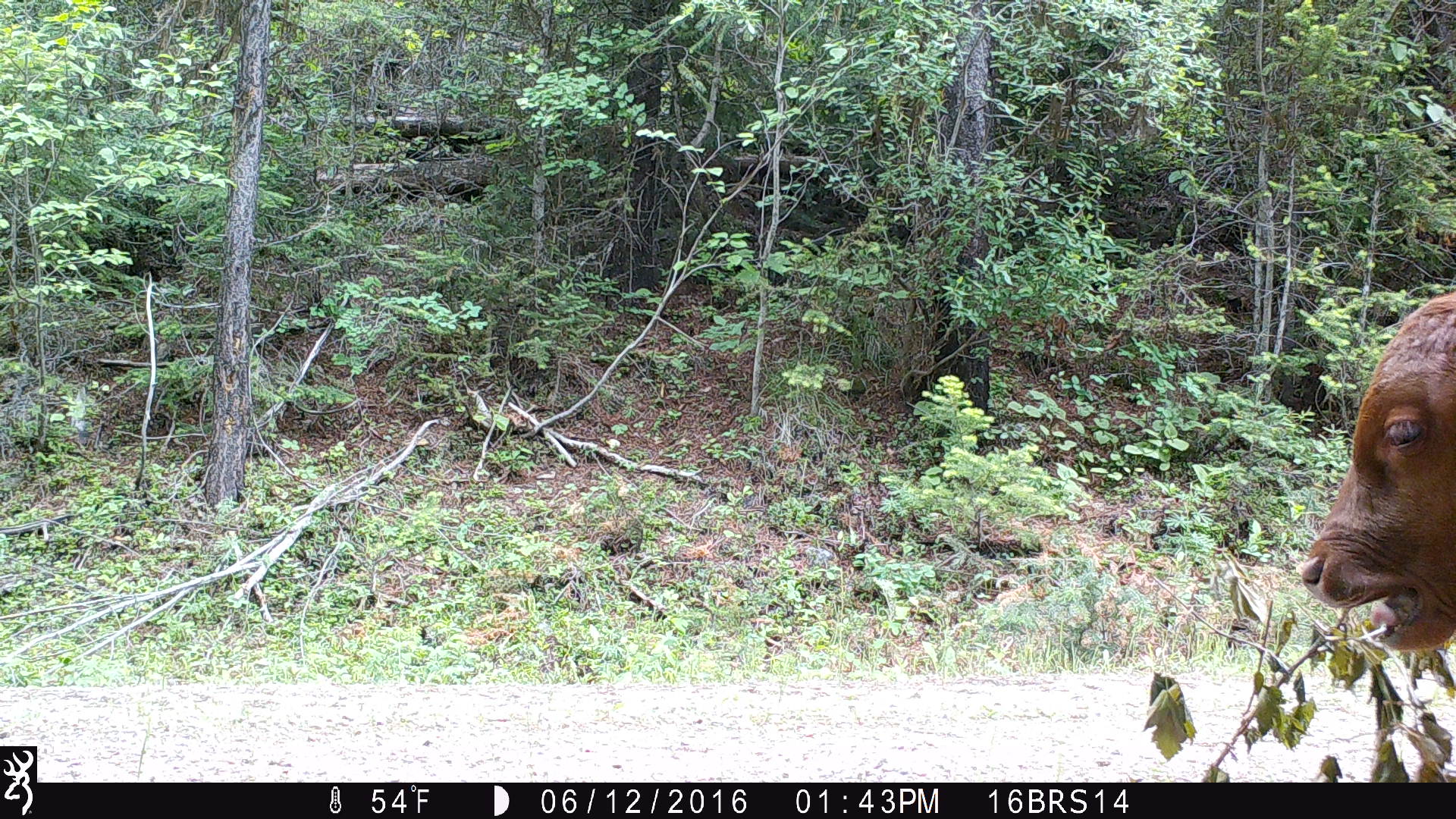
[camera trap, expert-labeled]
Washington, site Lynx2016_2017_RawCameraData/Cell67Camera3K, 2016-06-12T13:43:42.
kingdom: Animalia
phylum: Chordata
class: Mammalia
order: Artiodactyla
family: Bovidae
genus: Bos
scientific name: Bos taurus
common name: domestic cattle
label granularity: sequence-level